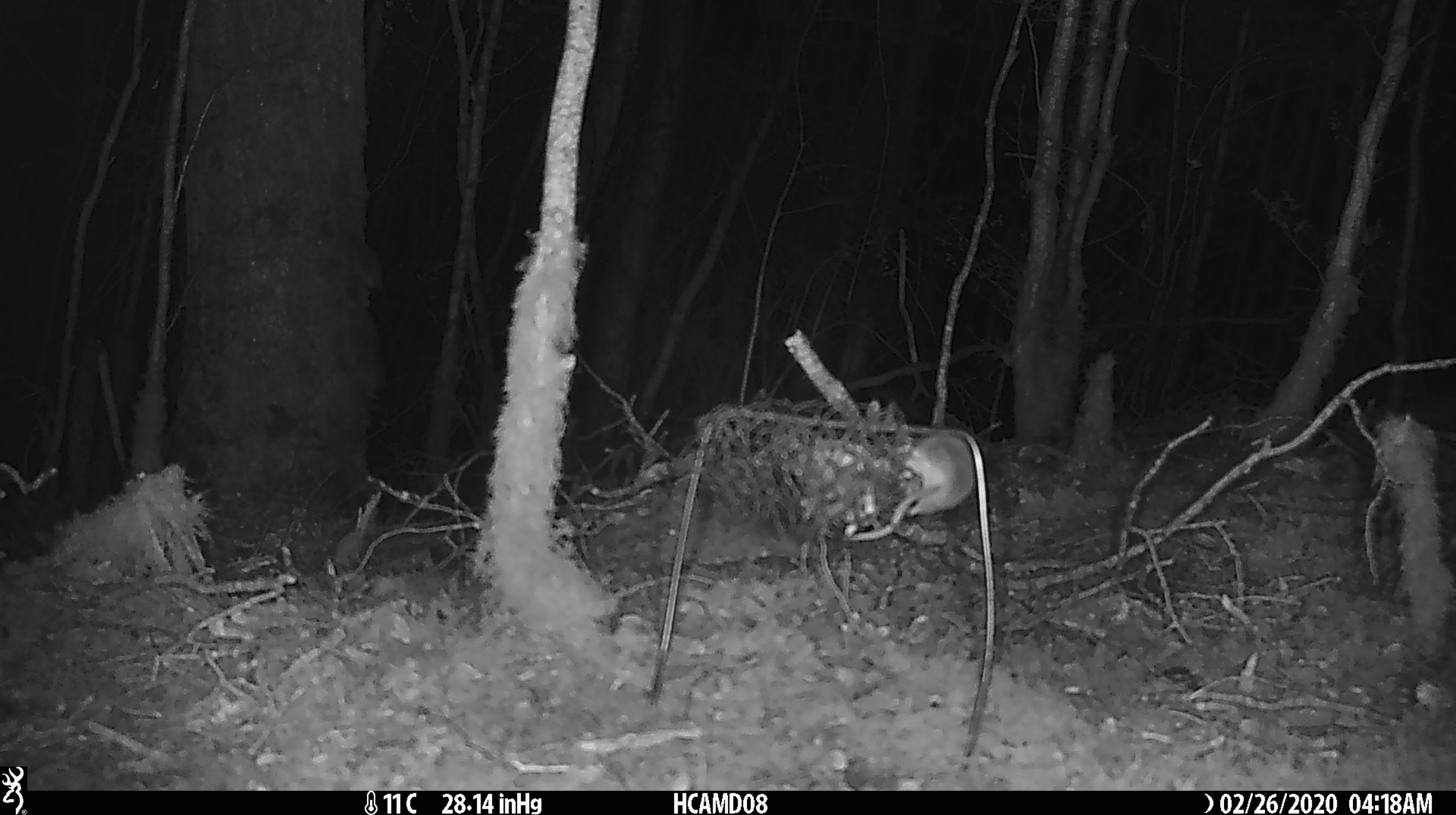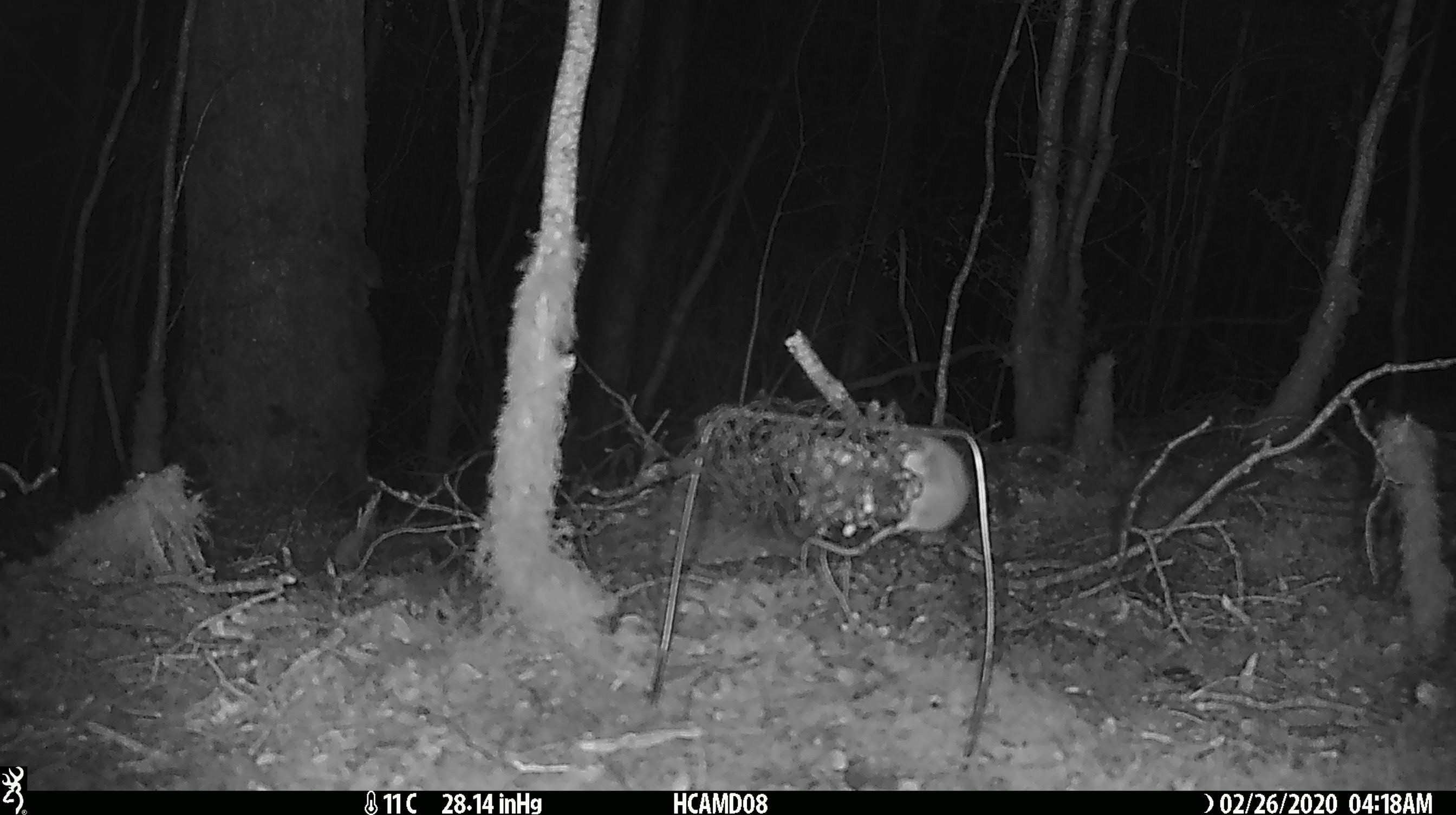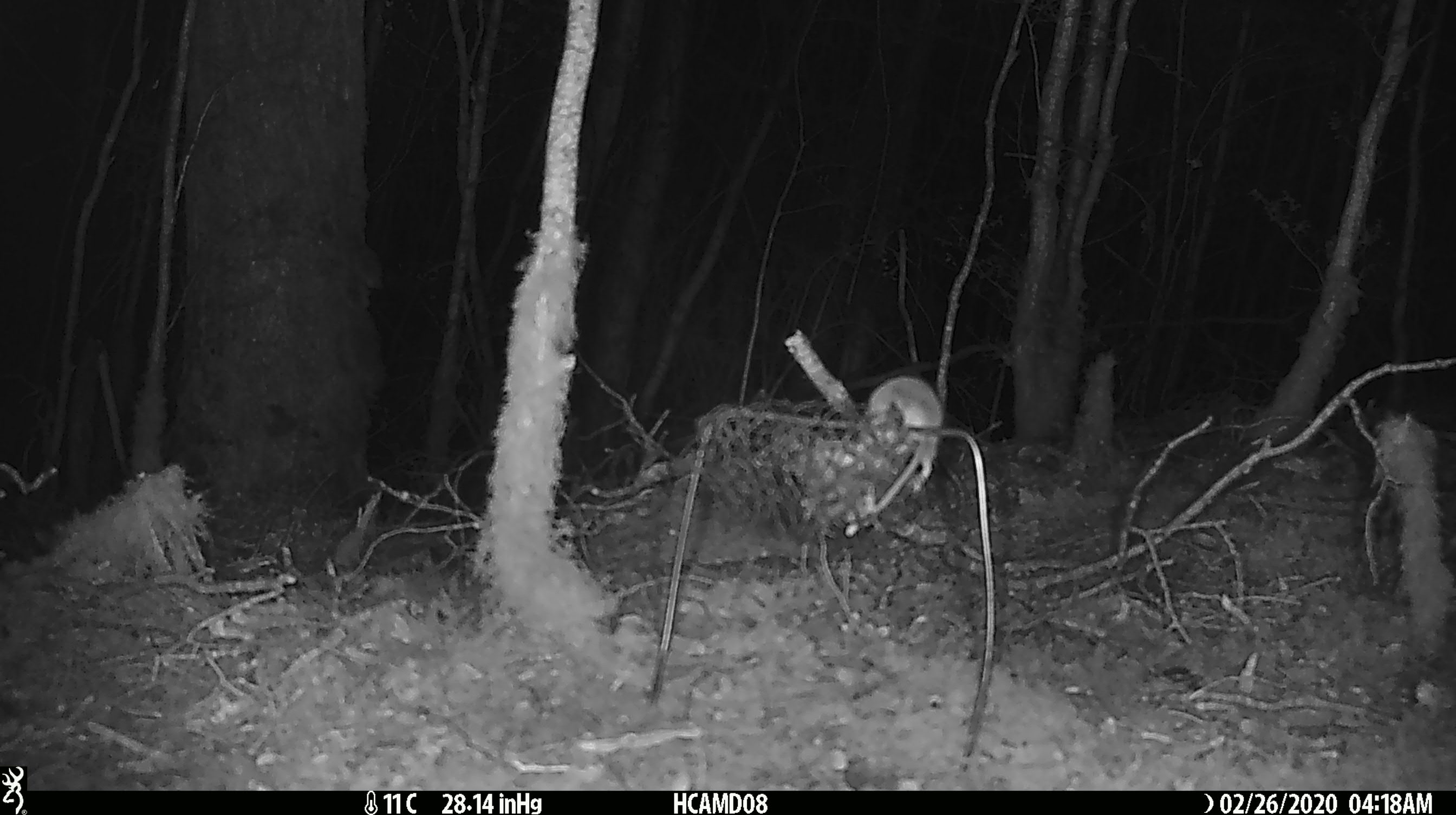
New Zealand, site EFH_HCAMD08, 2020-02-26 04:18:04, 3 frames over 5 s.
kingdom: Animalia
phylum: Chordata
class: Mammalia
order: Rodentia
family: Muridae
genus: Mus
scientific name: Mus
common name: mouse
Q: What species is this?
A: Mouse (Mus).